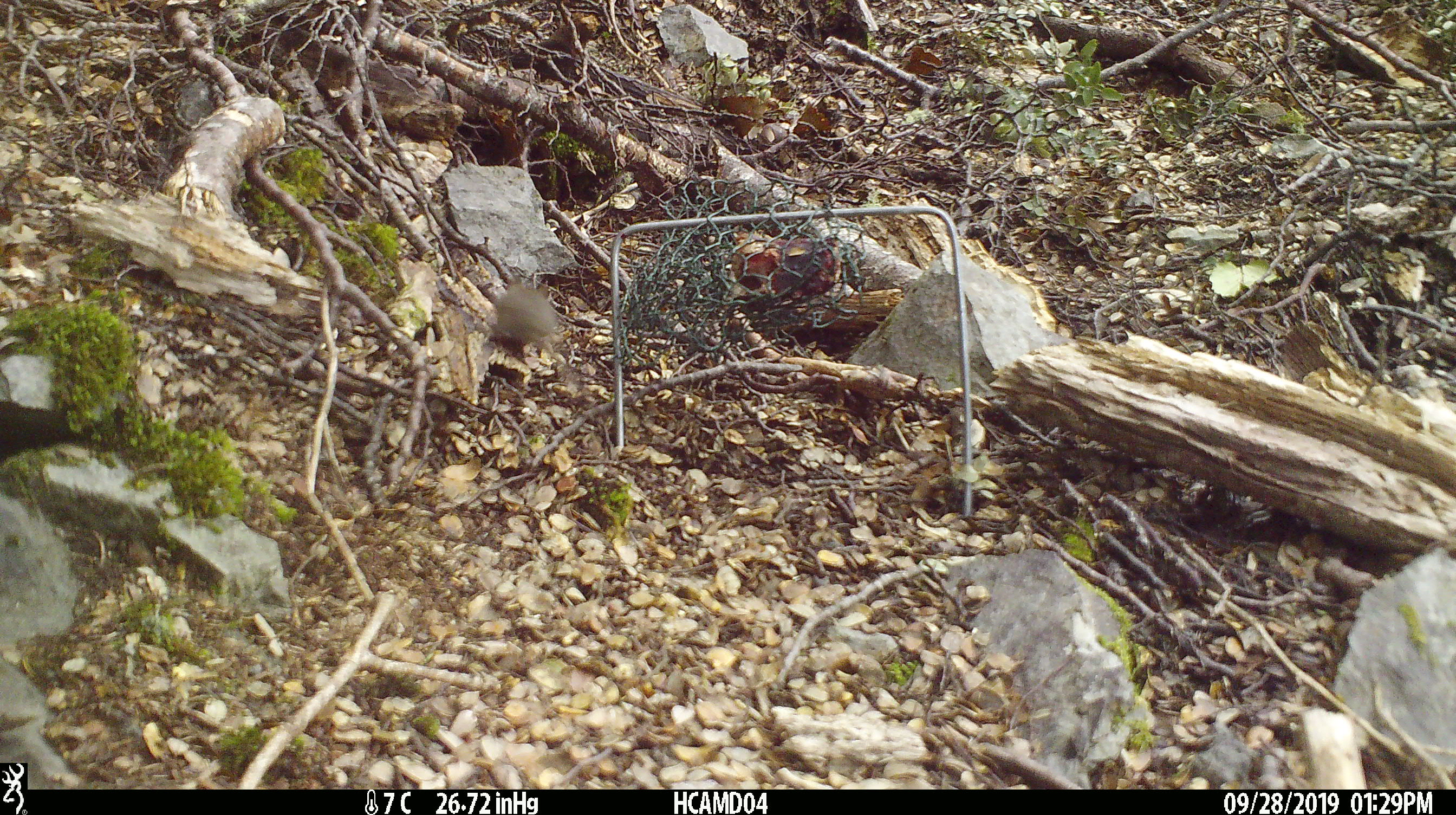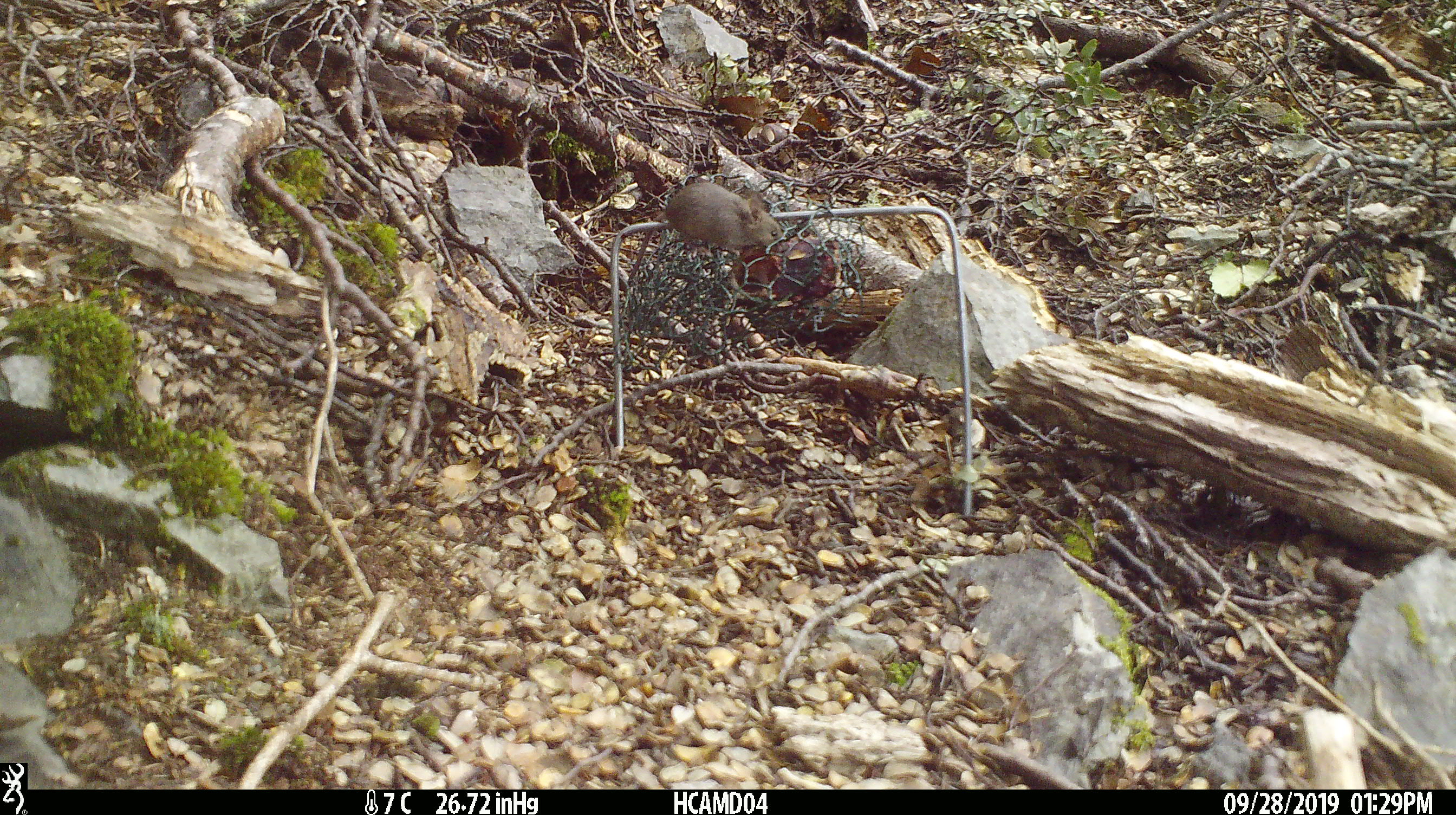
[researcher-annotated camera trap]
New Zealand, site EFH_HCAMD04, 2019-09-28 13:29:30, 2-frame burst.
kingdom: Animalia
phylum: Chordata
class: Mammalia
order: Rodentia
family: Muridae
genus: Mus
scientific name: Mus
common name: mouse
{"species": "mouse (Mus)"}